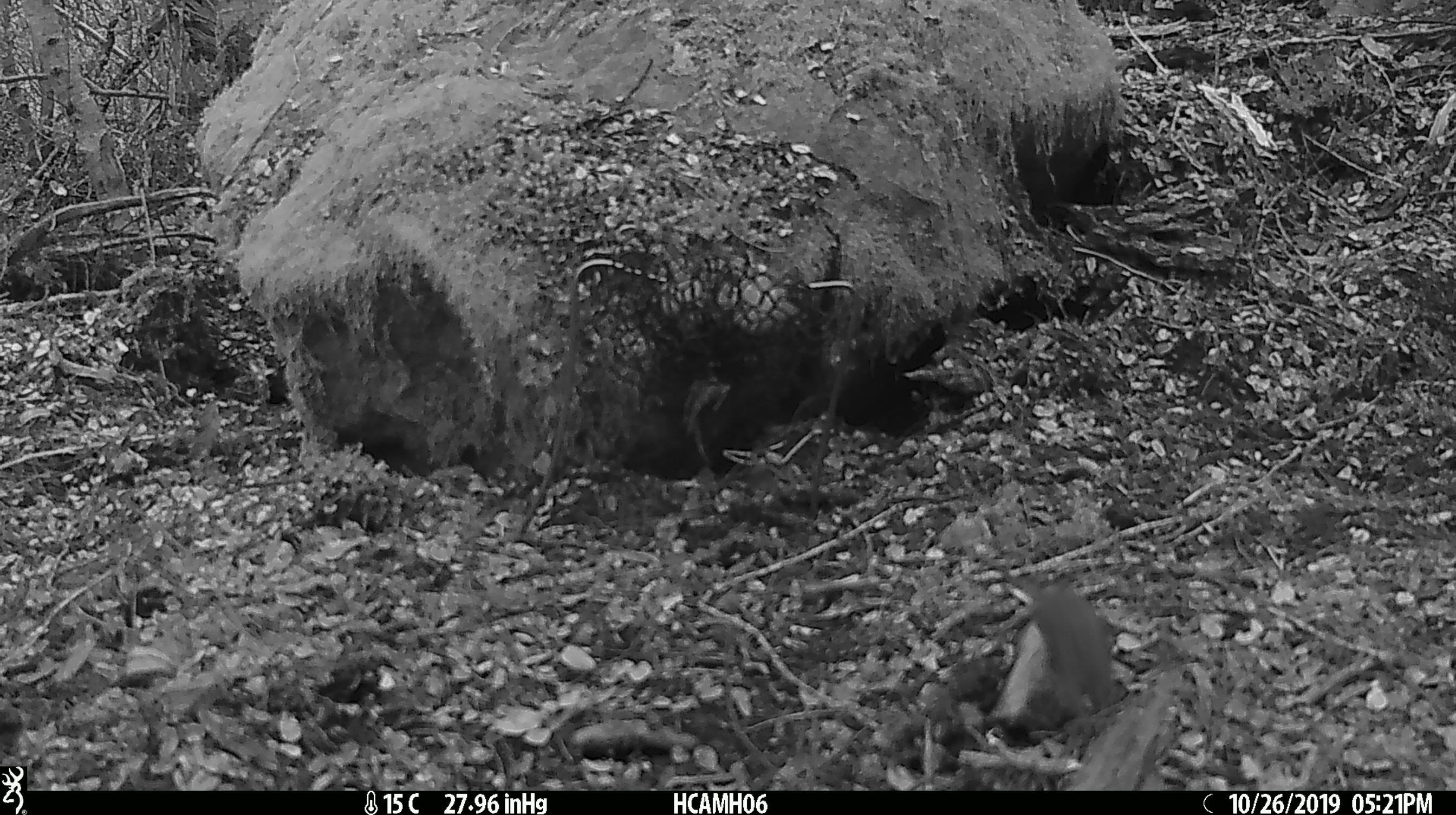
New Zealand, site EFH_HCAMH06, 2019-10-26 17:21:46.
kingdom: Animalia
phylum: Chordata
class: Mammalia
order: Rodentia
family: Muridae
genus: Mus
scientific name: Mus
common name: mouse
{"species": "mouse (Mus)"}